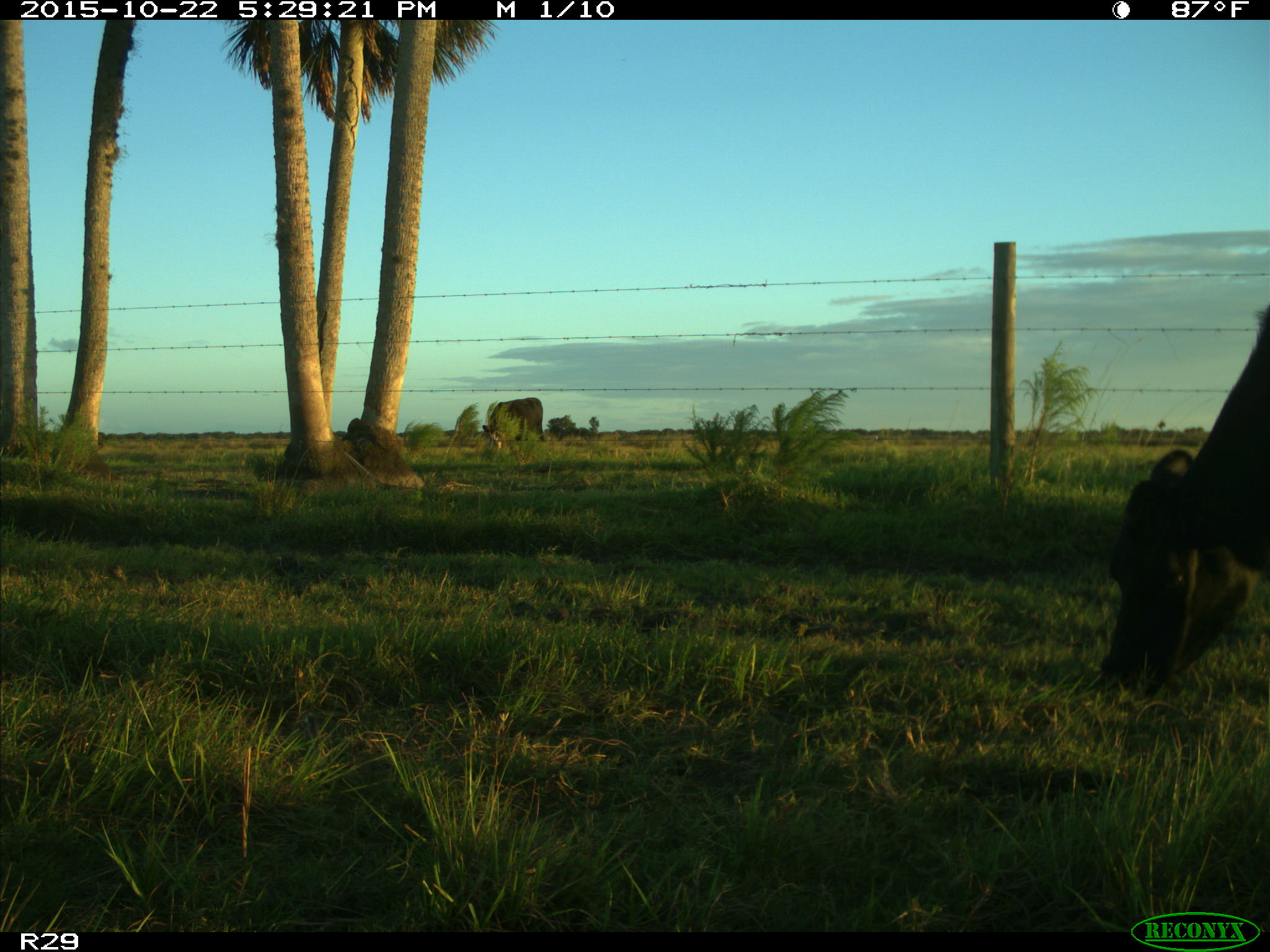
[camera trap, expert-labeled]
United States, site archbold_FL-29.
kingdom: Animalia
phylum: Chordata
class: Mammalia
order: Artiodactyla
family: Bovidae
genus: Bos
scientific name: Bos taurus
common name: domestic cow